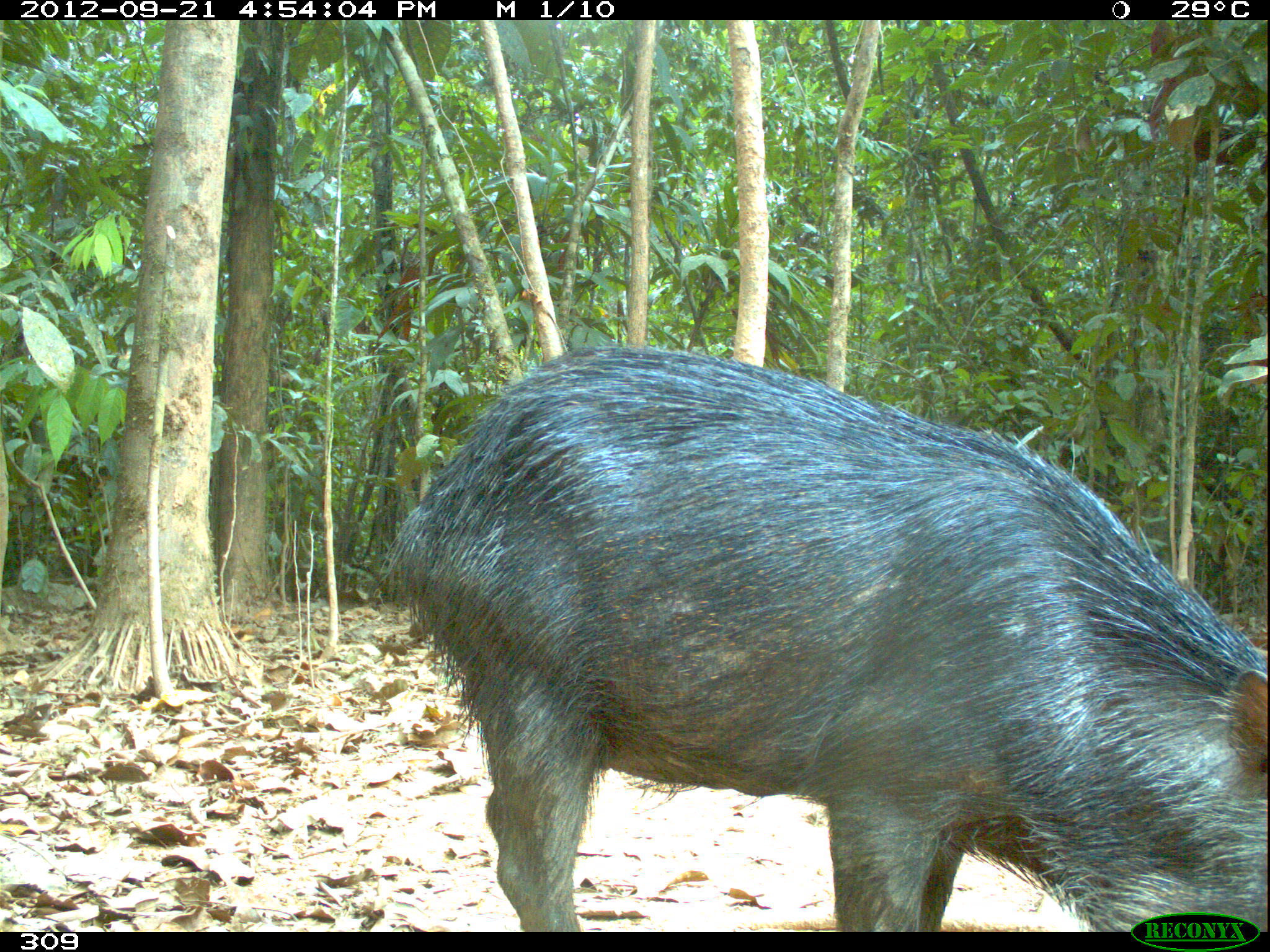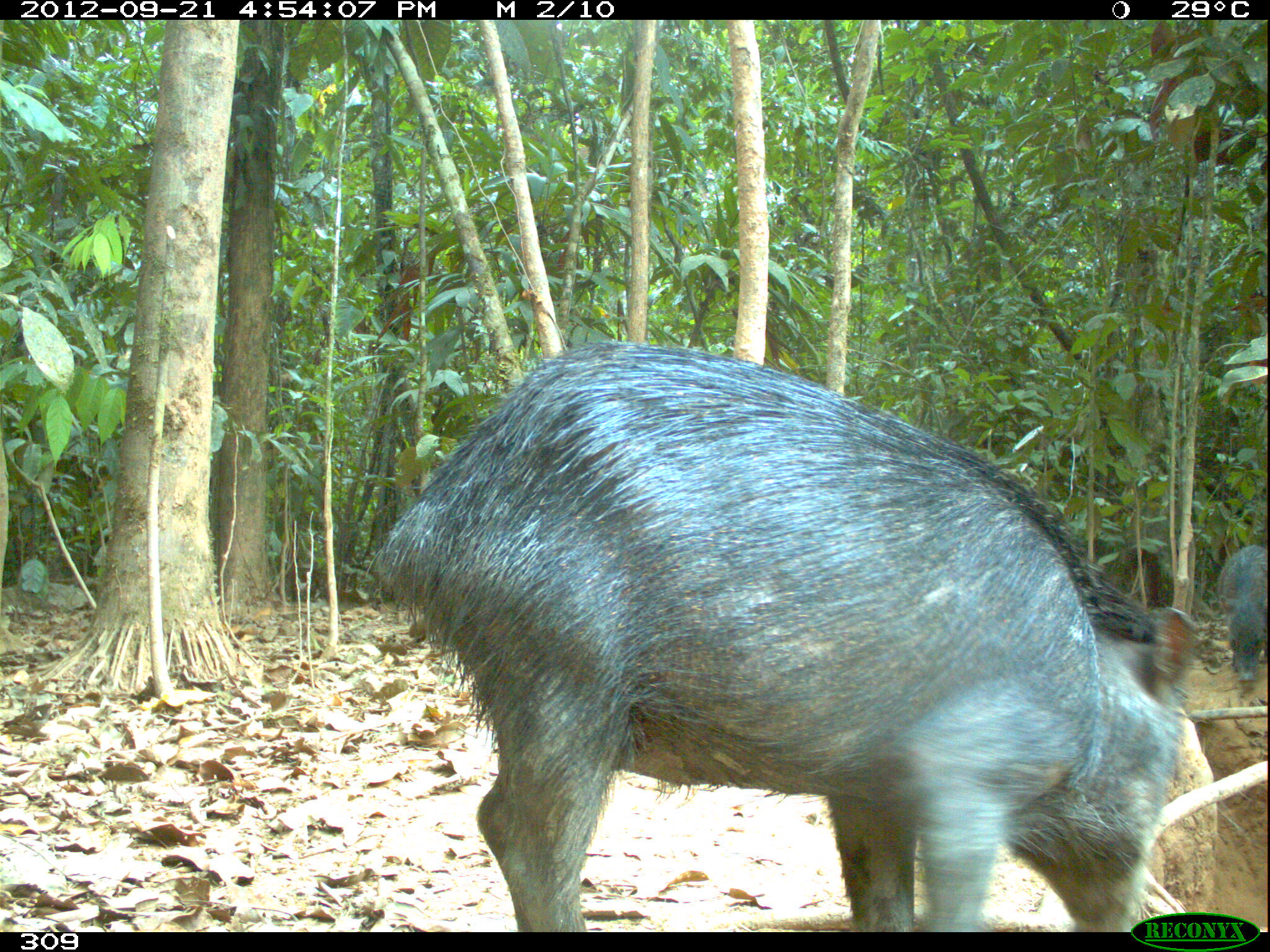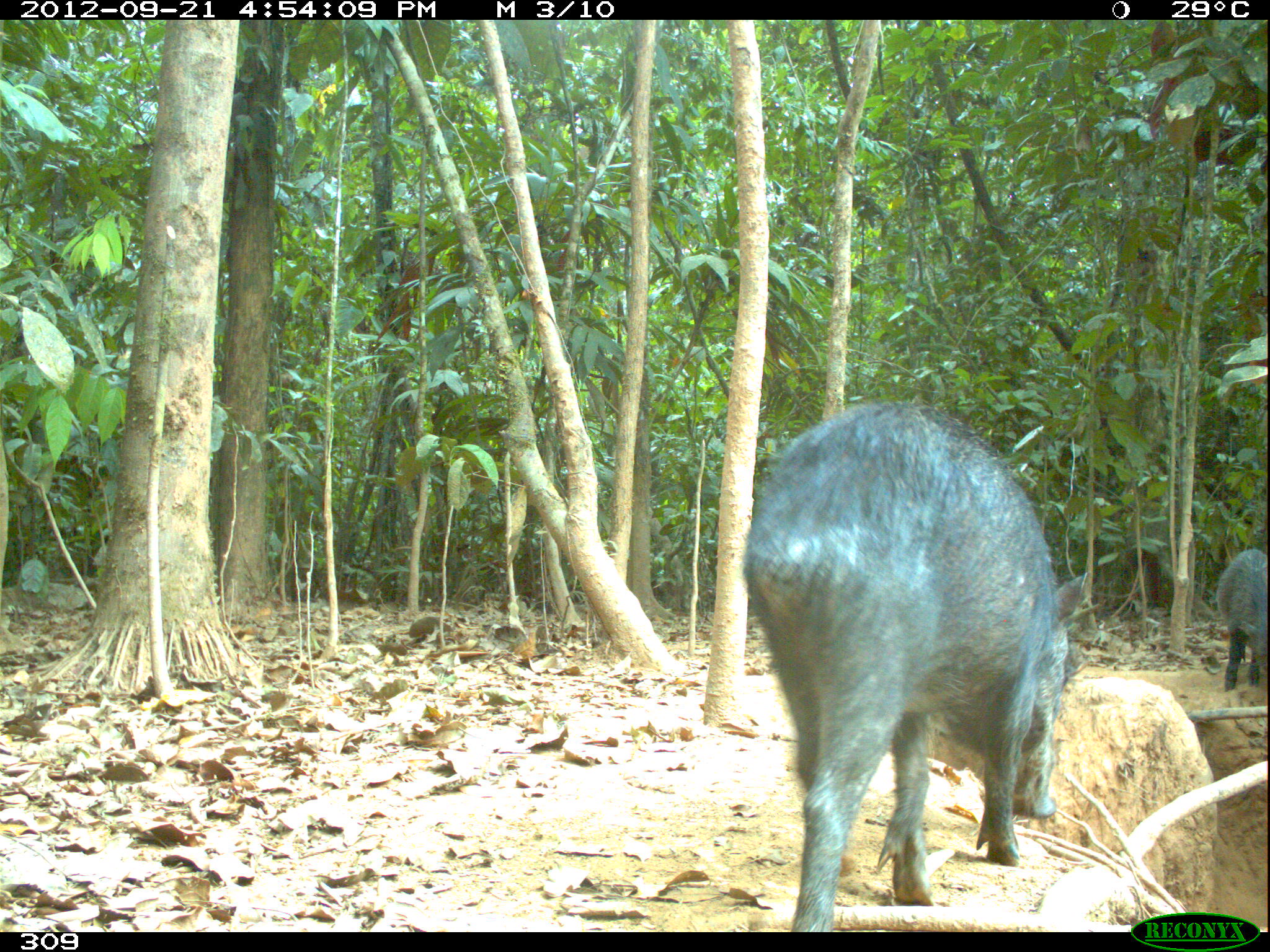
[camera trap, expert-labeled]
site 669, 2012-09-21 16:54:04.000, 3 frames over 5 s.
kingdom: Animalia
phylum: Chordata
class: Mammalia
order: Artiodactyla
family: Tayassuidae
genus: Tayassu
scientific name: Tayassu pecari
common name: white-lipped peccary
Tayassu pecari (white-lipped peccary).